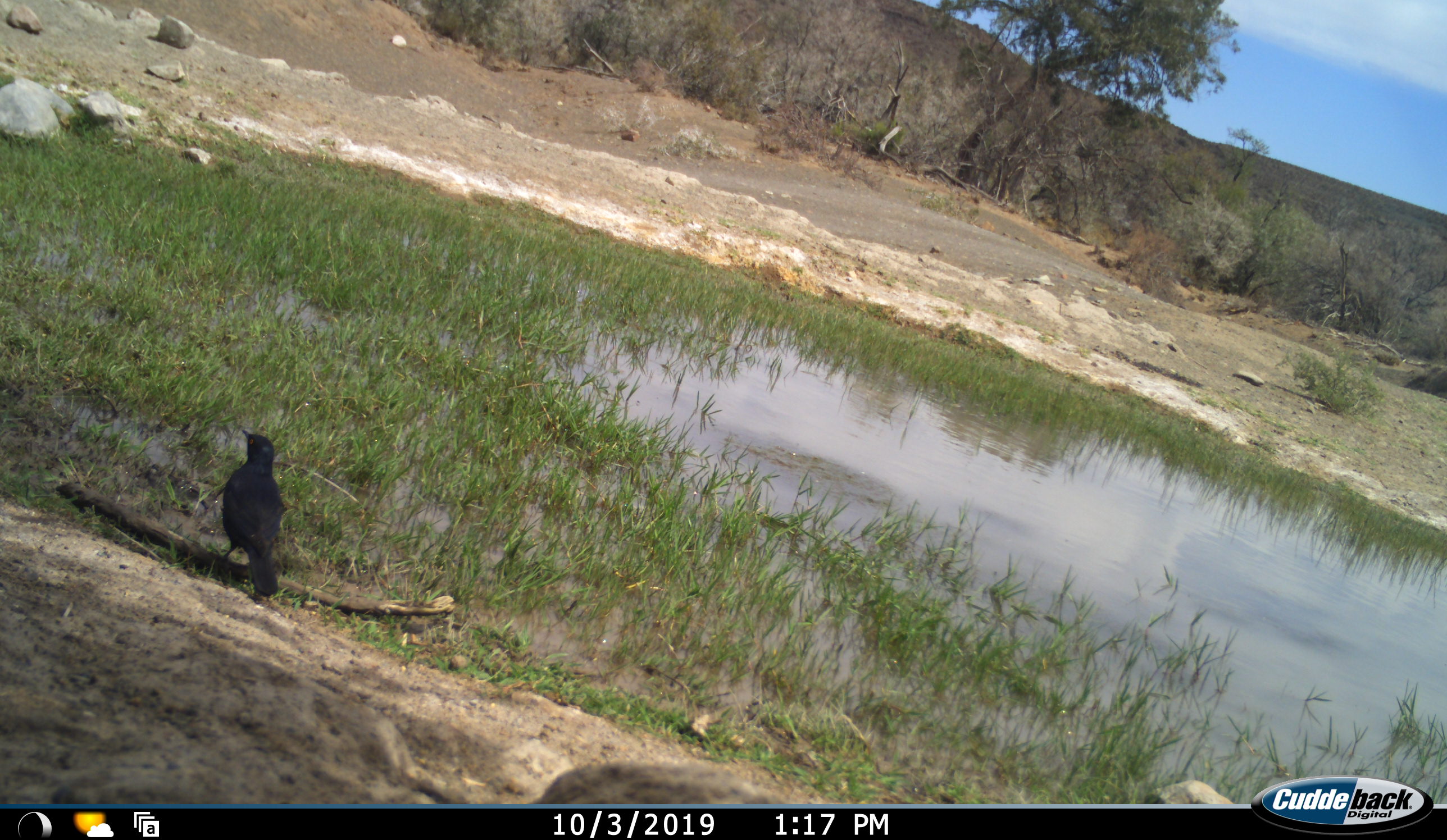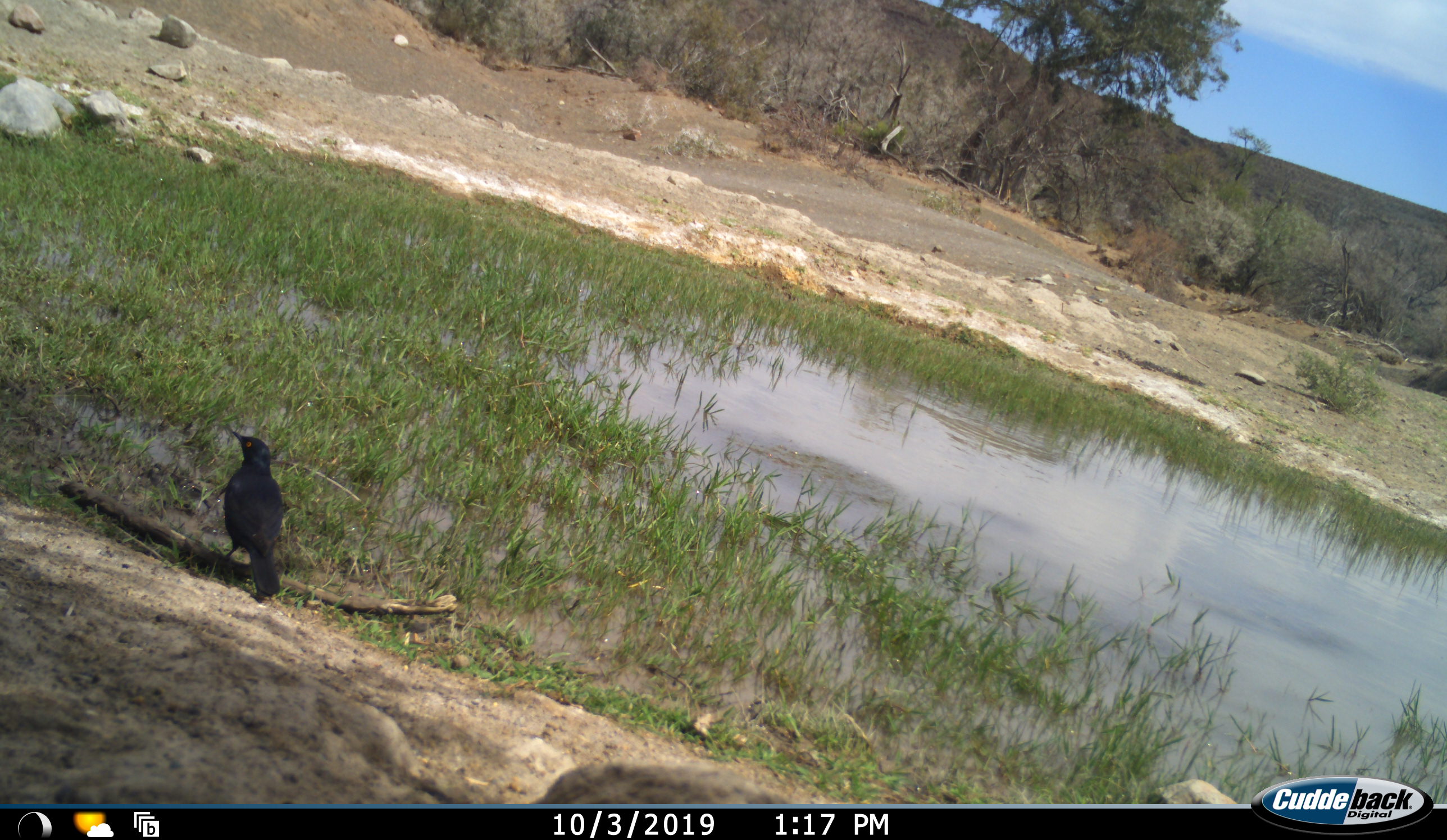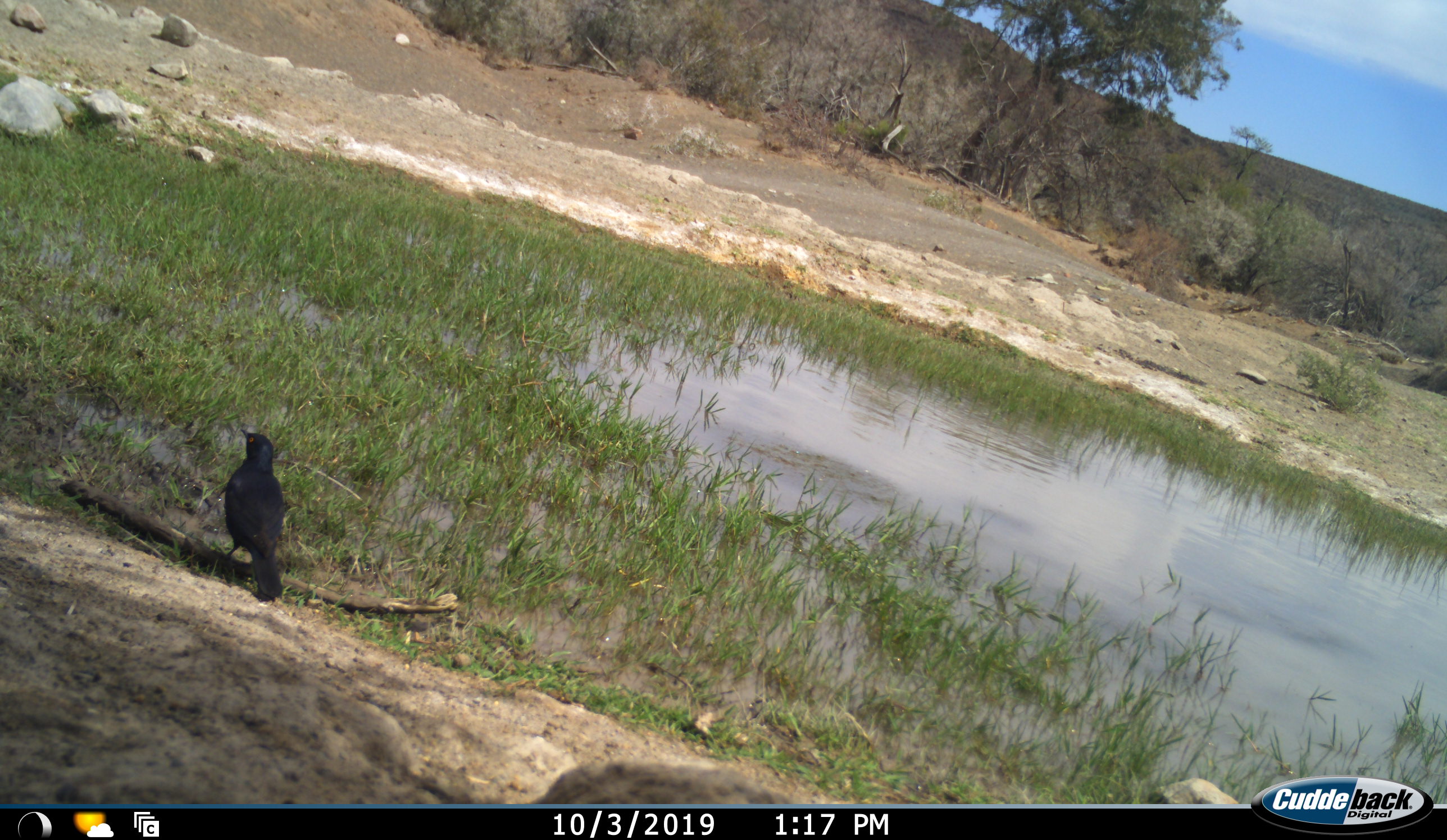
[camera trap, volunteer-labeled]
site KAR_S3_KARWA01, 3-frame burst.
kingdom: Animalia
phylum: Chordata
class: Aves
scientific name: Aves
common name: bird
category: birdother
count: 1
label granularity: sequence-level